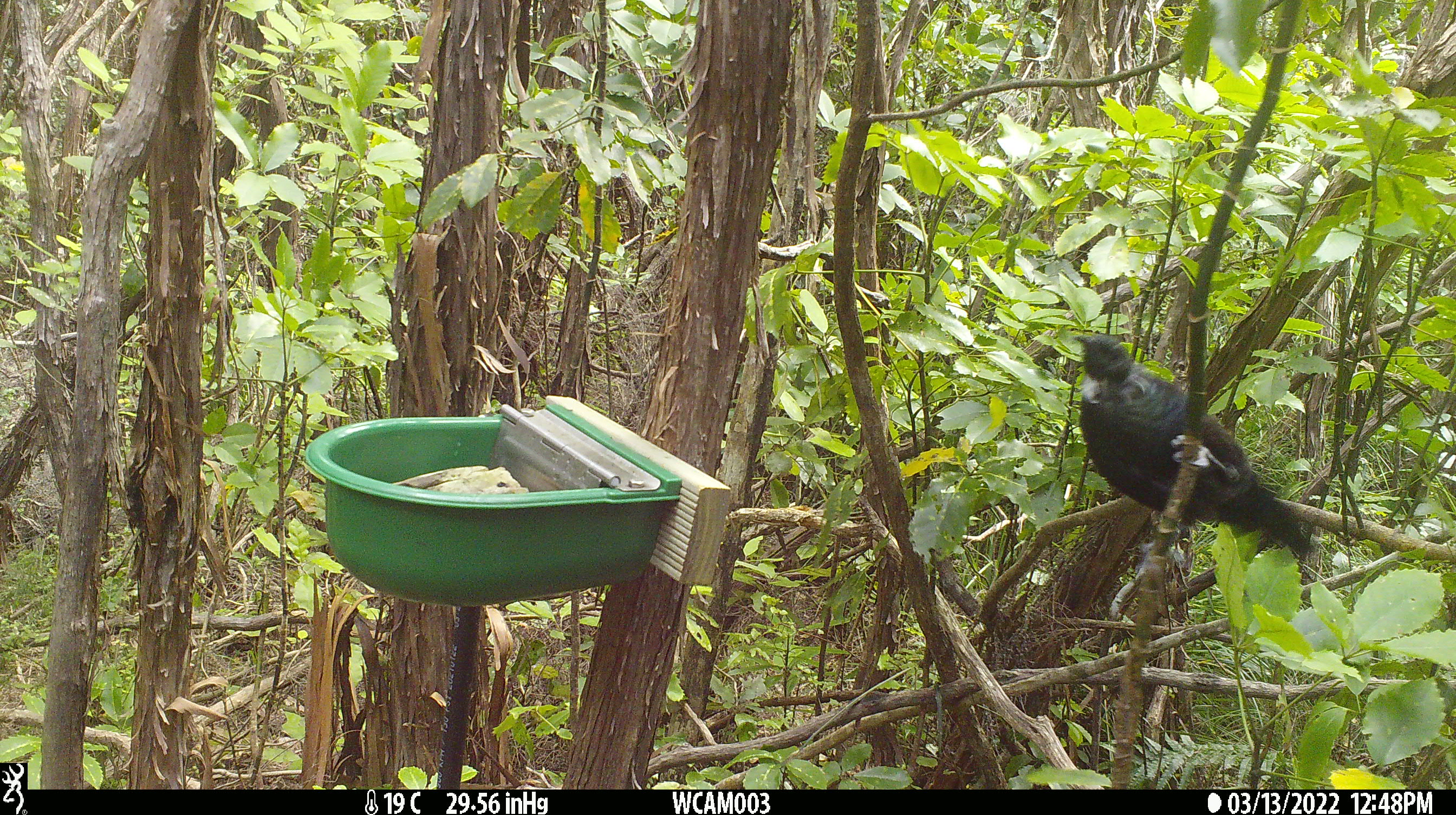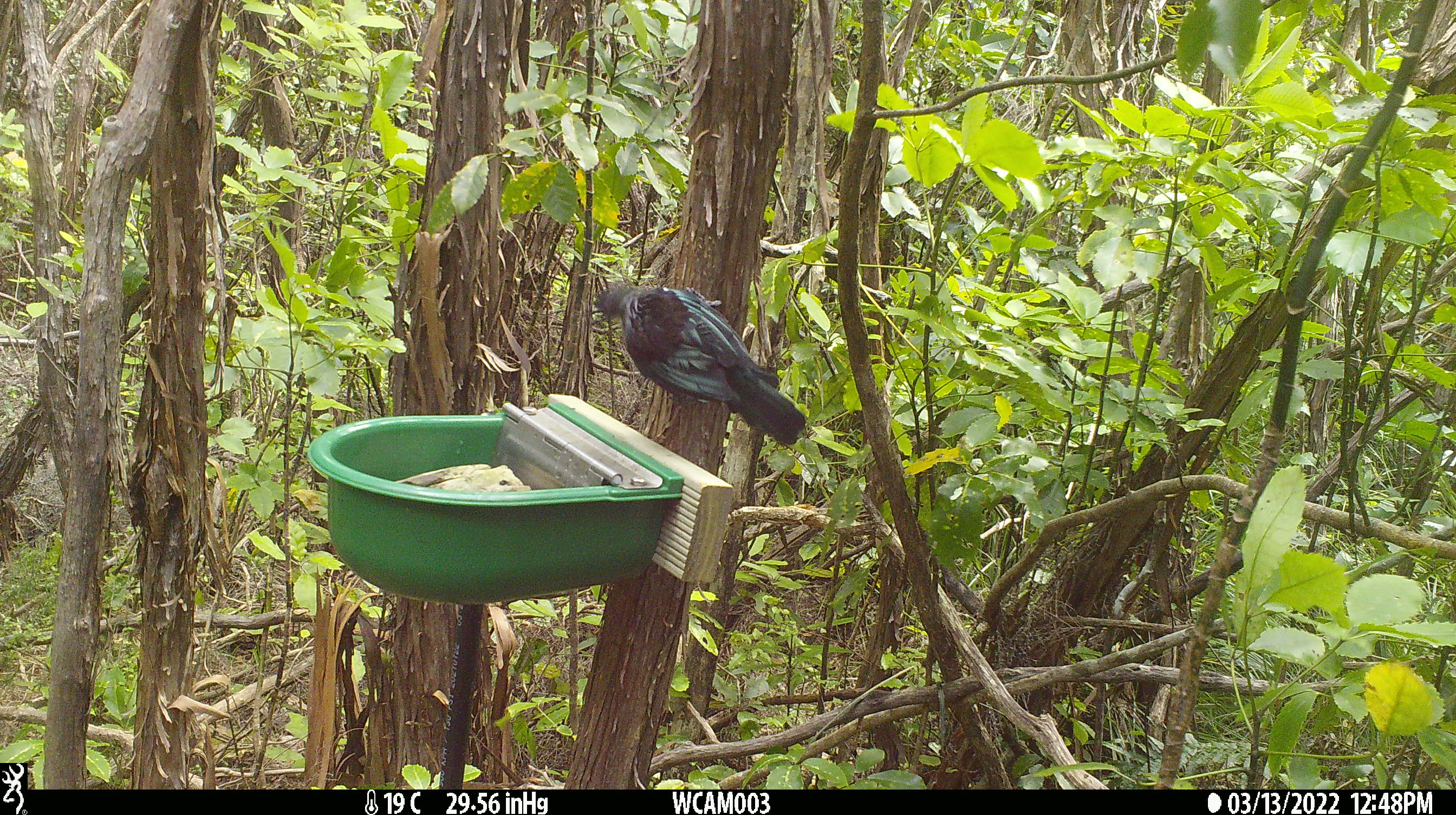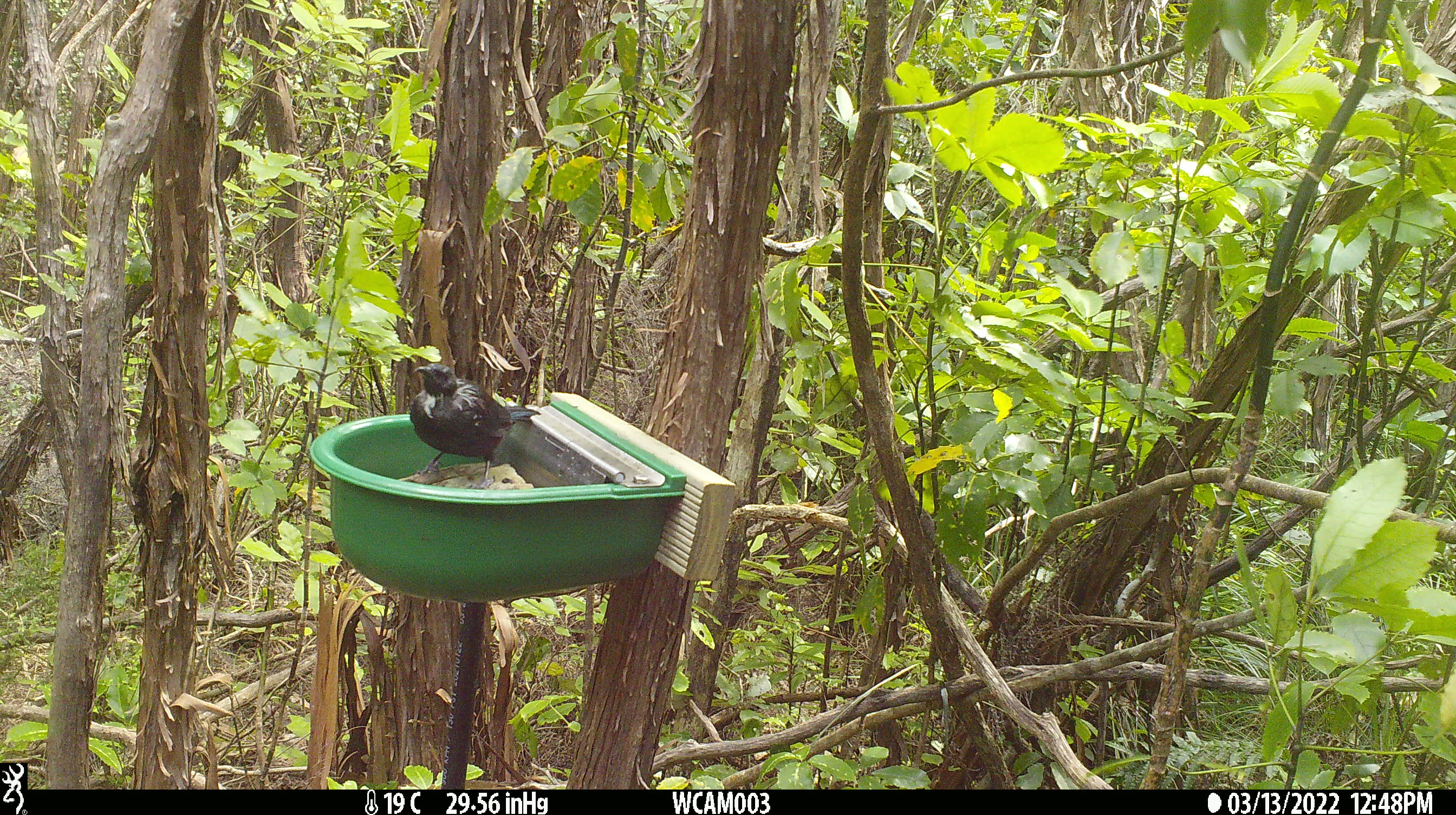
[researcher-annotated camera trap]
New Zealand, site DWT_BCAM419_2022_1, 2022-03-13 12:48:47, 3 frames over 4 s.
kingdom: Animalia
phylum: Chordata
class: Aves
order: Passeriformes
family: Meliphagidae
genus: Prosthemadera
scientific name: Prosthemadera novaeseelandiae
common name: tui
Tui (Prosthemadera novaeseelandiae).